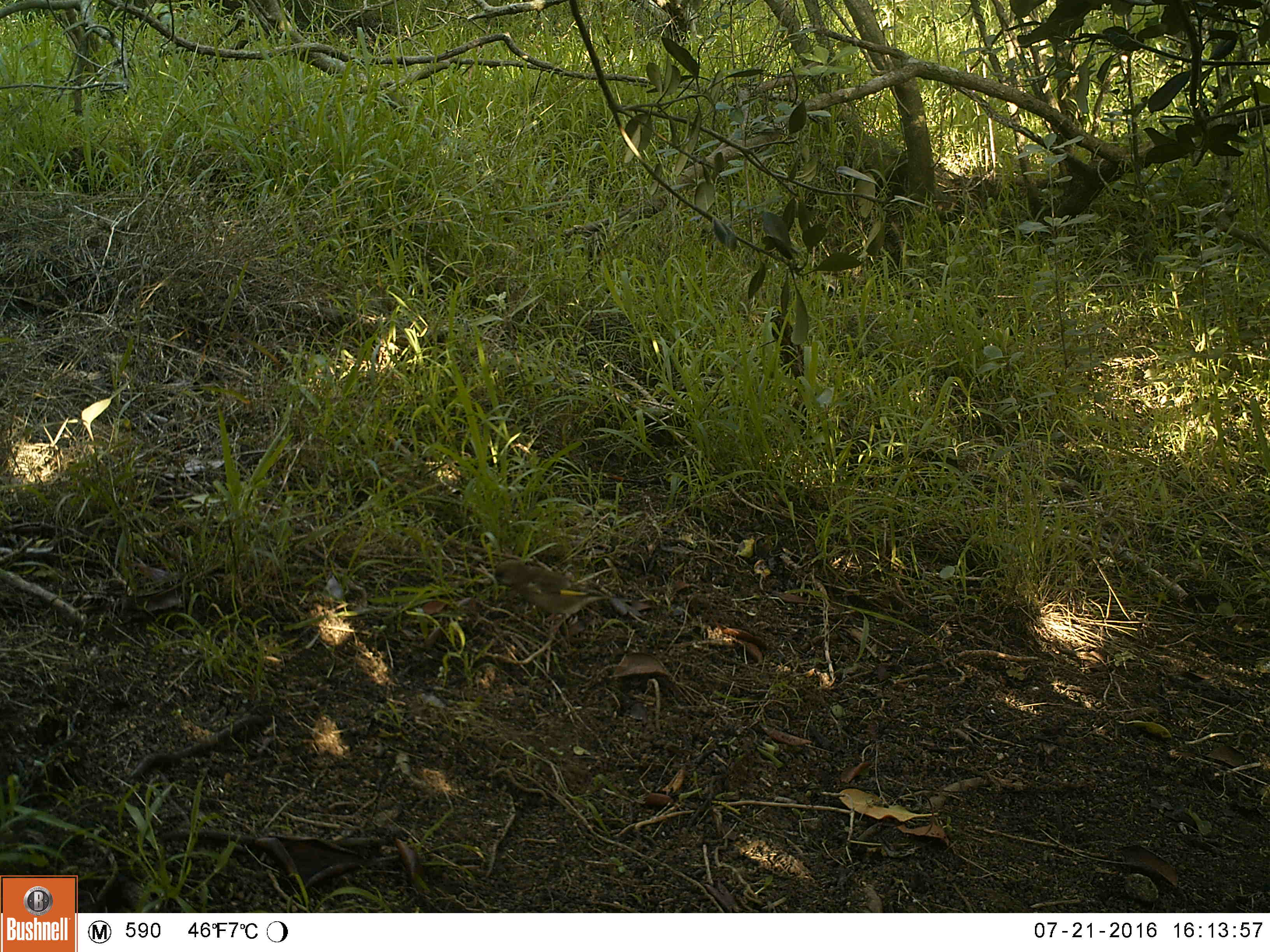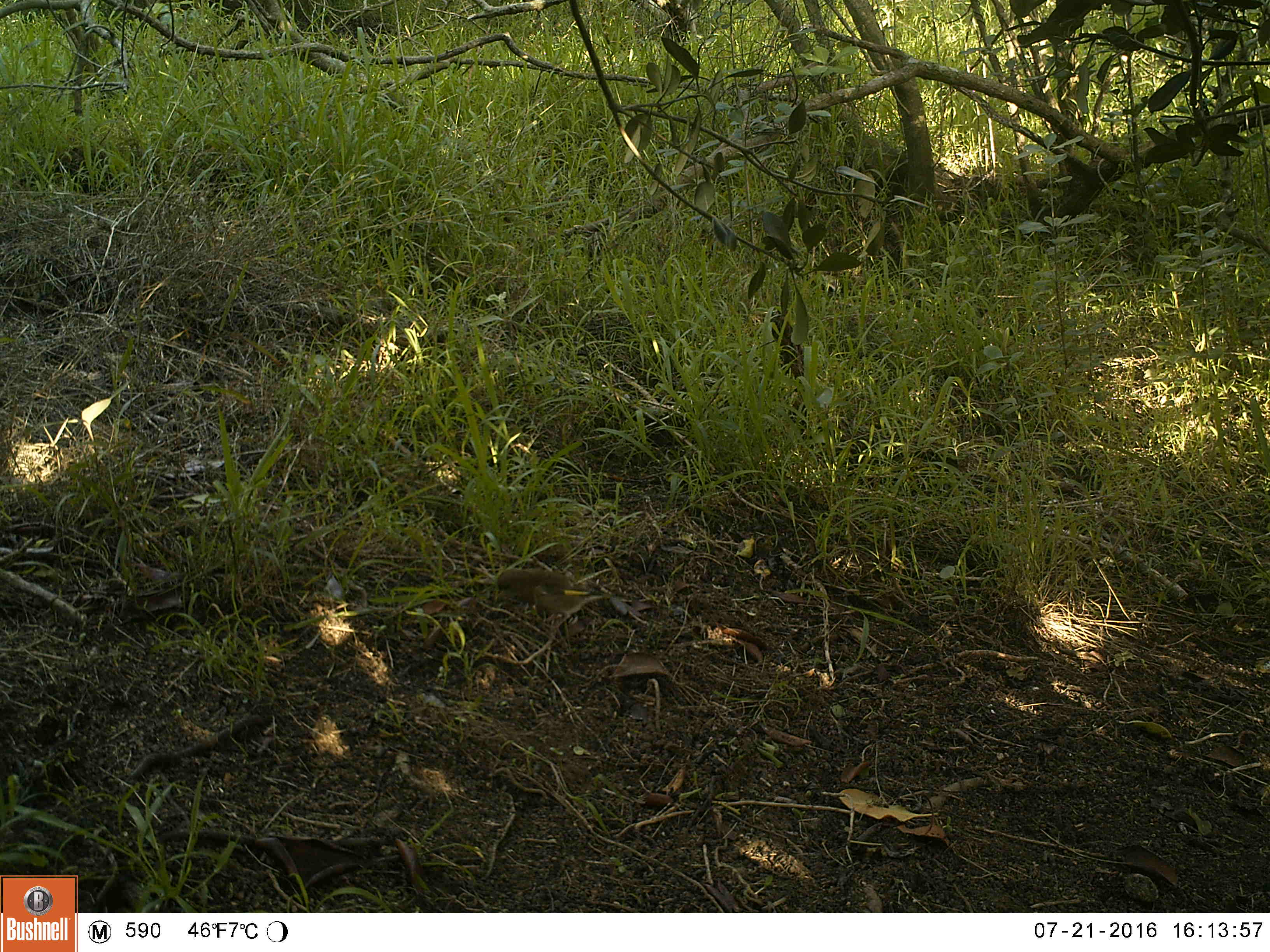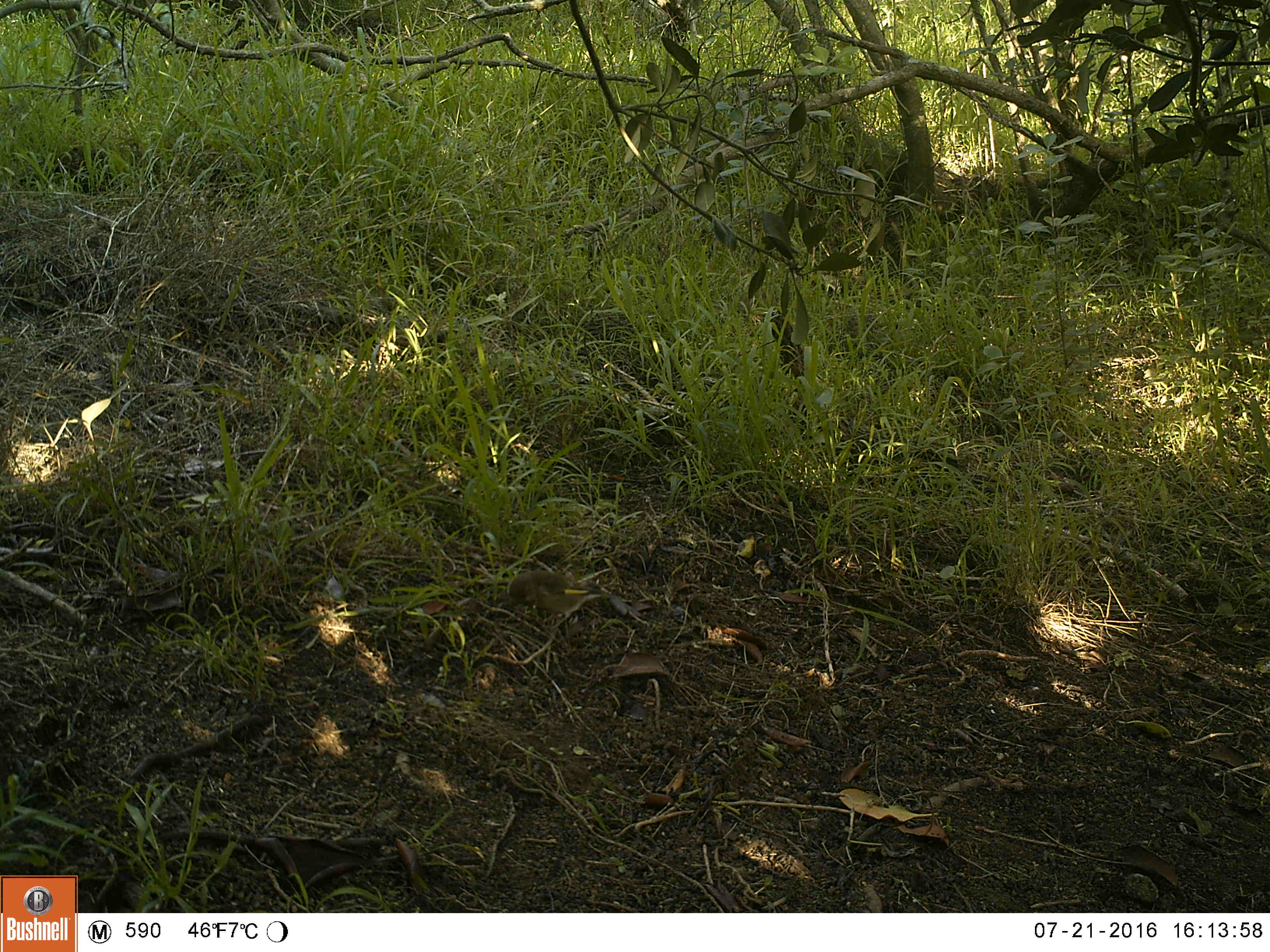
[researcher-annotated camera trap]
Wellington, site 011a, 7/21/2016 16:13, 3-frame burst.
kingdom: Animalia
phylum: Chordata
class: Aves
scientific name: Aves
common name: bird